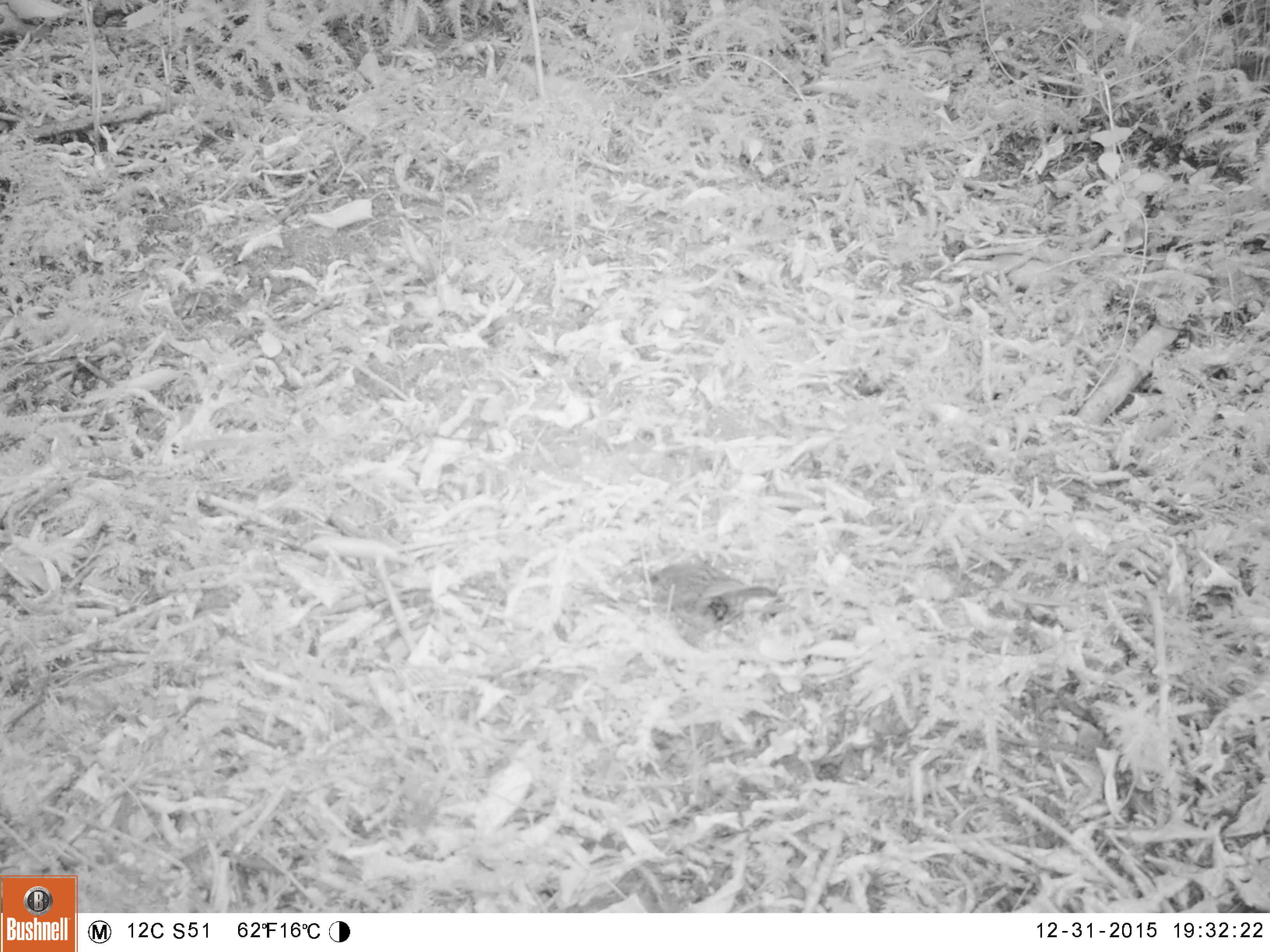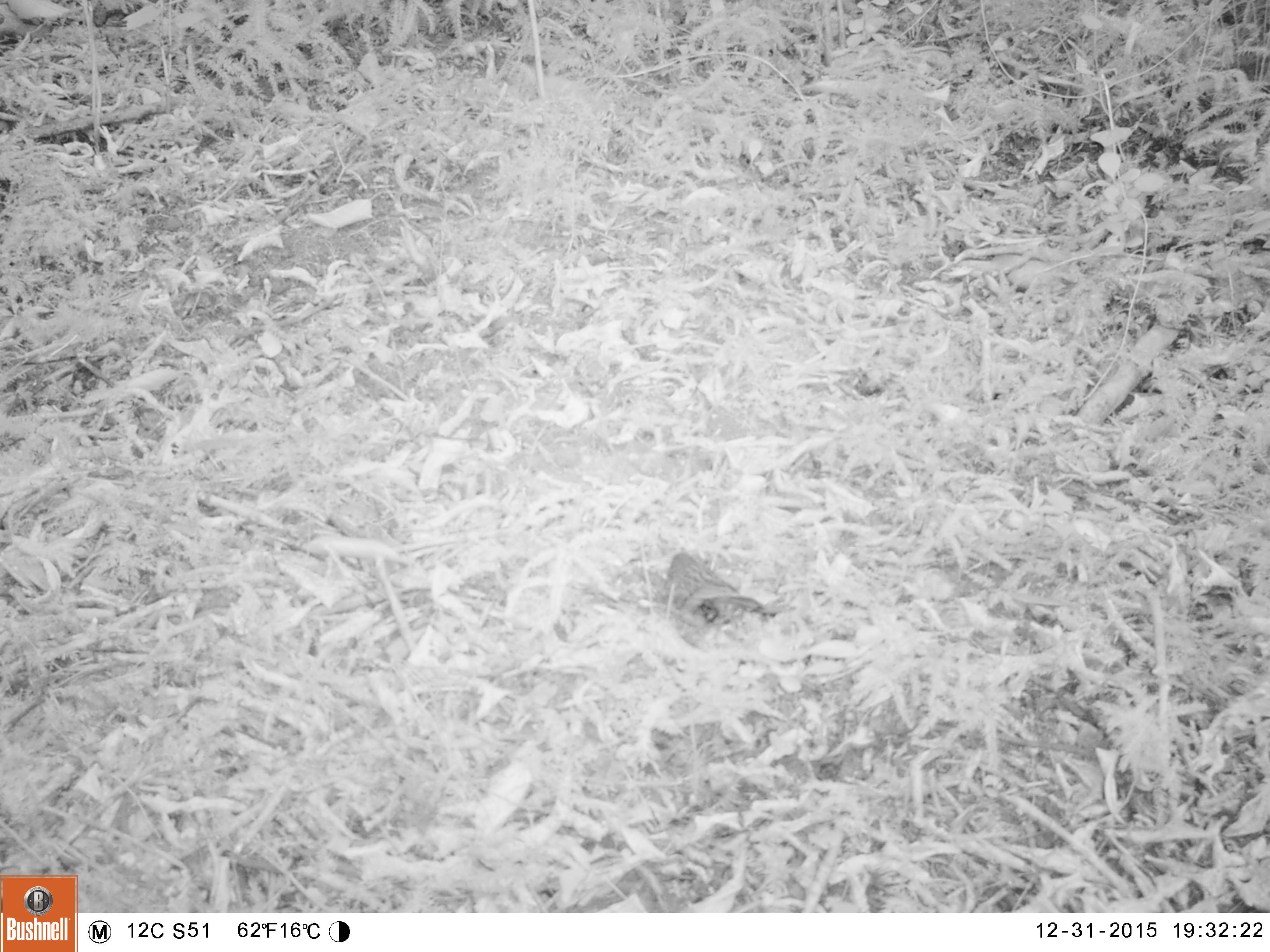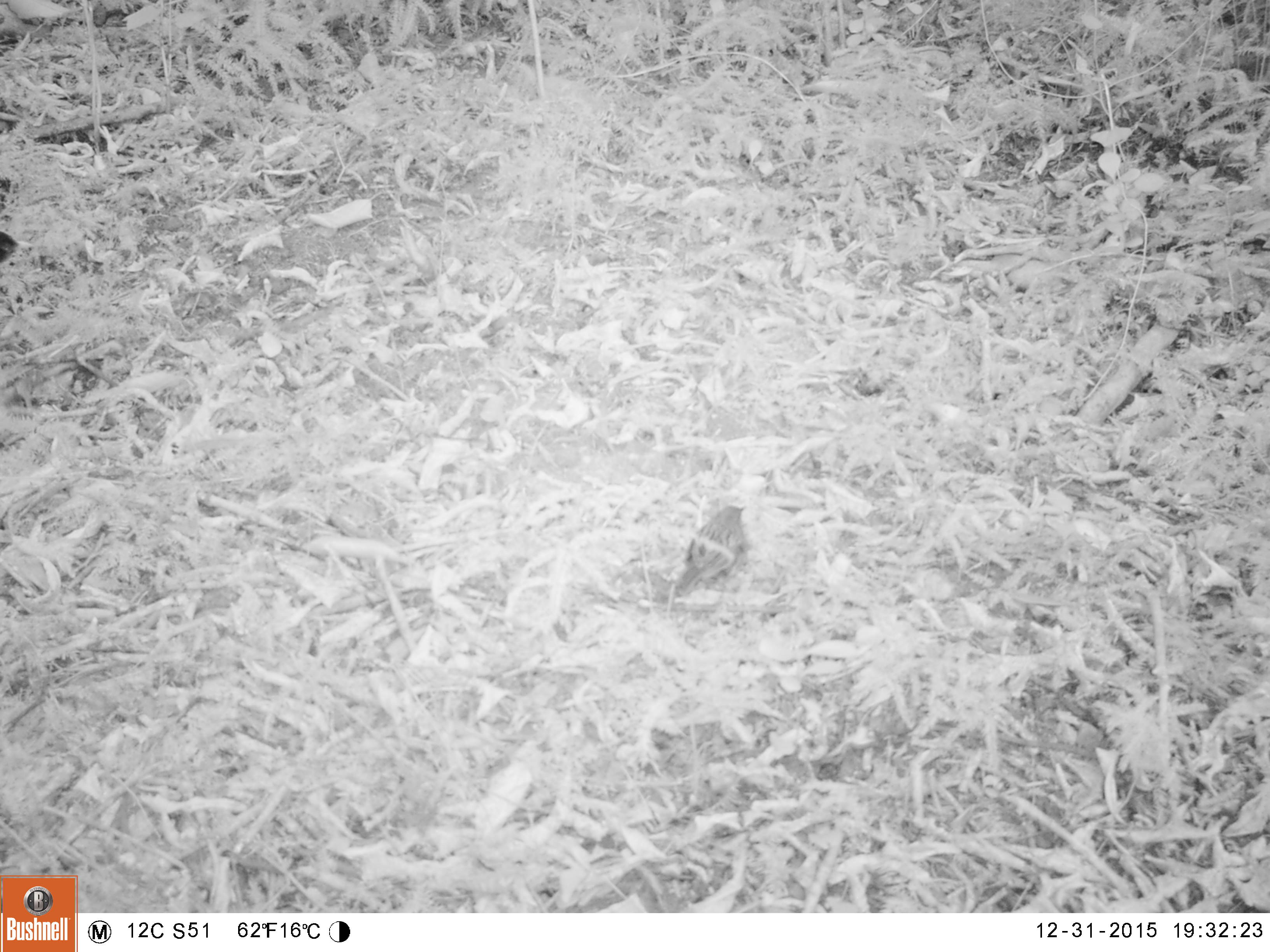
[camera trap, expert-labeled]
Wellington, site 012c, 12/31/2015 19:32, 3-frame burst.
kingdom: Animalia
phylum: Chordata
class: Aves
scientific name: Aves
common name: bird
Bird (Aves).